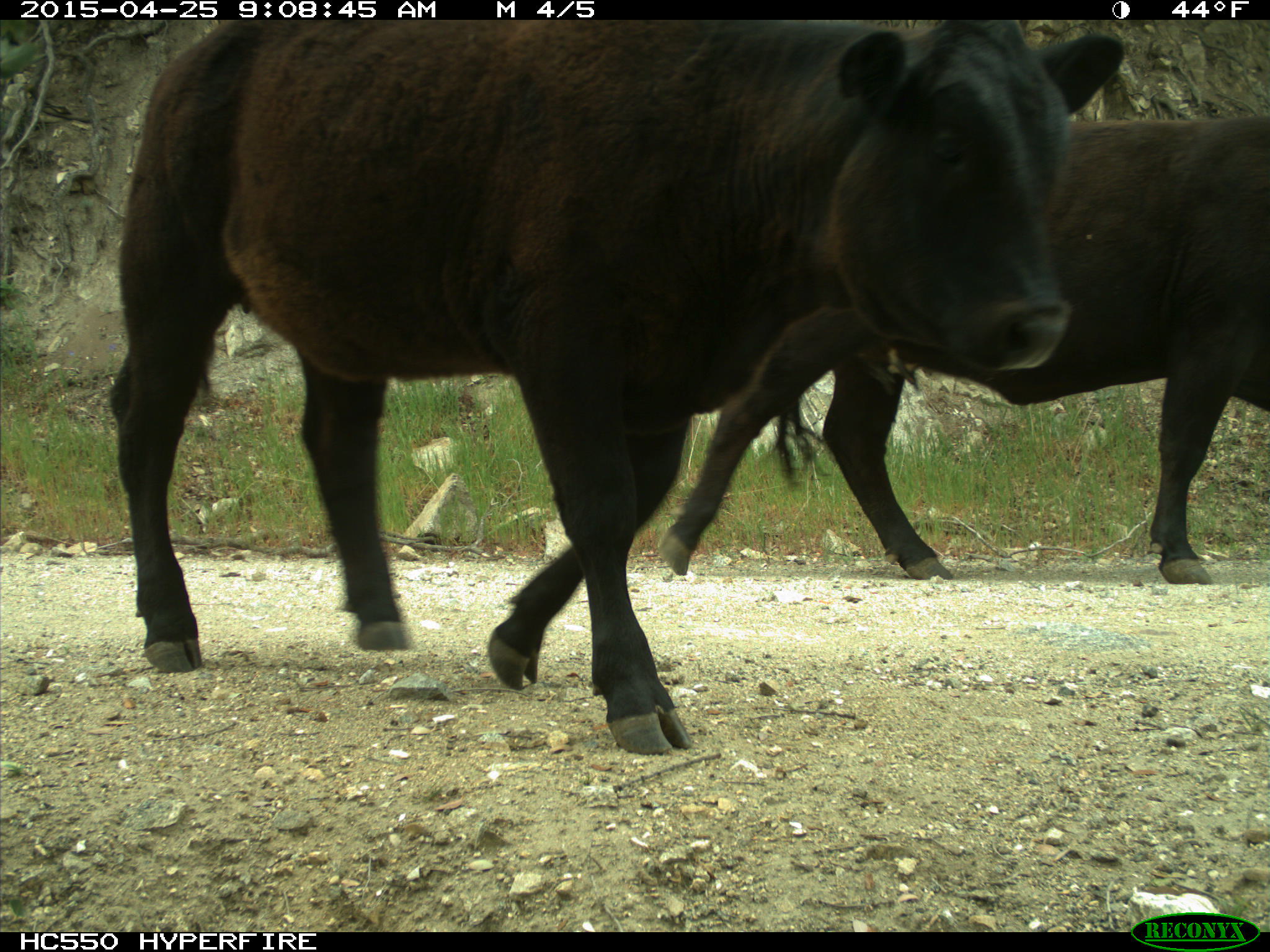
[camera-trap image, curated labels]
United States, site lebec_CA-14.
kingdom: Animalia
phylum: Chordata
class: Mammalia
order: Artiodactyla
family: Bovidae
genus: Bos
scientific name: Bos taurus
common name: domestic cow